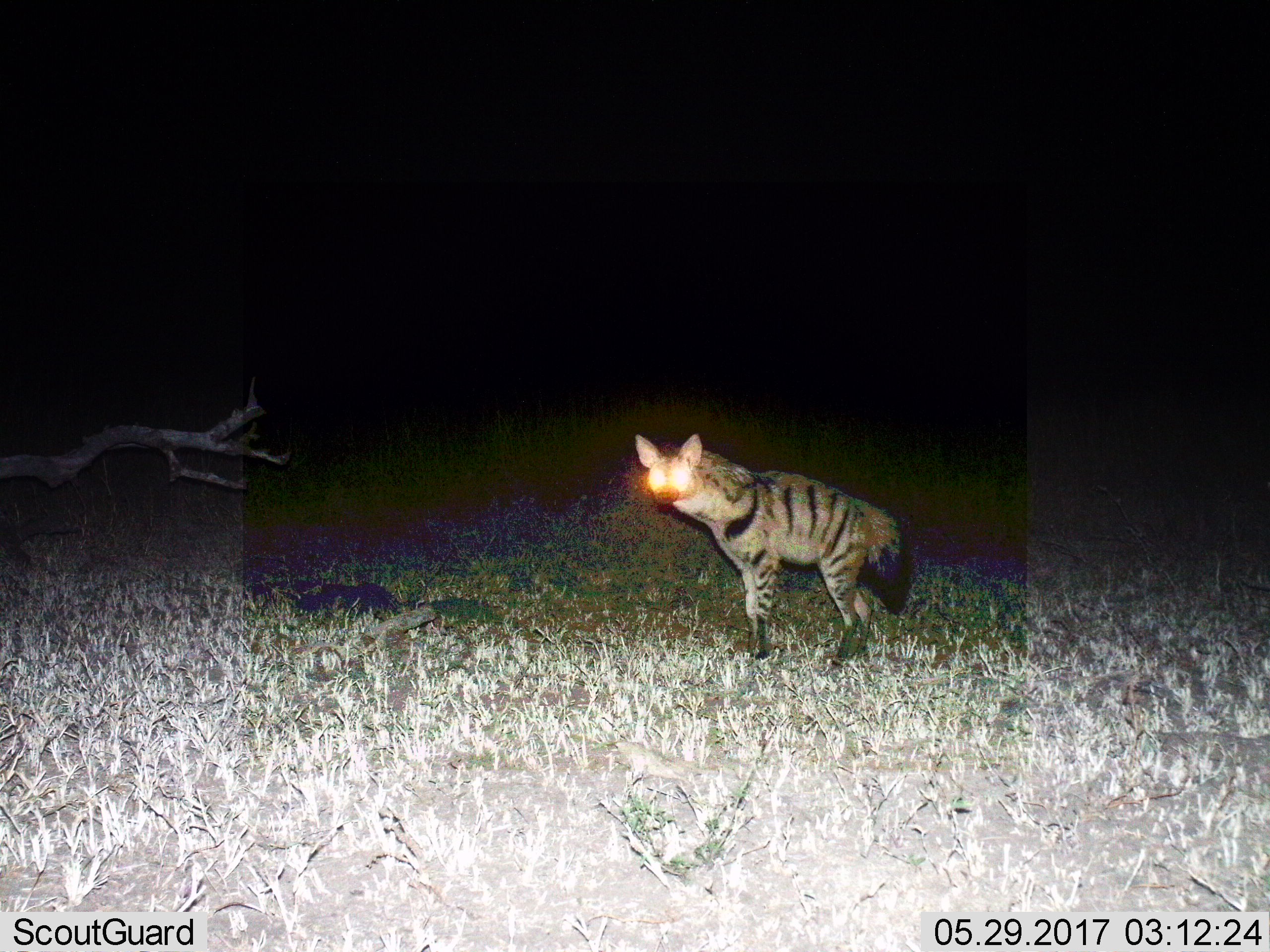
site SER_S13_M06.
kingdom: Animalia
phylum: Chordata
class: Mammalia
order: Carnivora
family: Hyaenidae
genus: Proteles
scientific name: Proteles cristatus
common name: aardwolf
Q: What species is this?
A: Aardwolf (Proteles cristatus).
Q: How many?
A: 1.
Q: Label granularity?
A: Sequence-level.